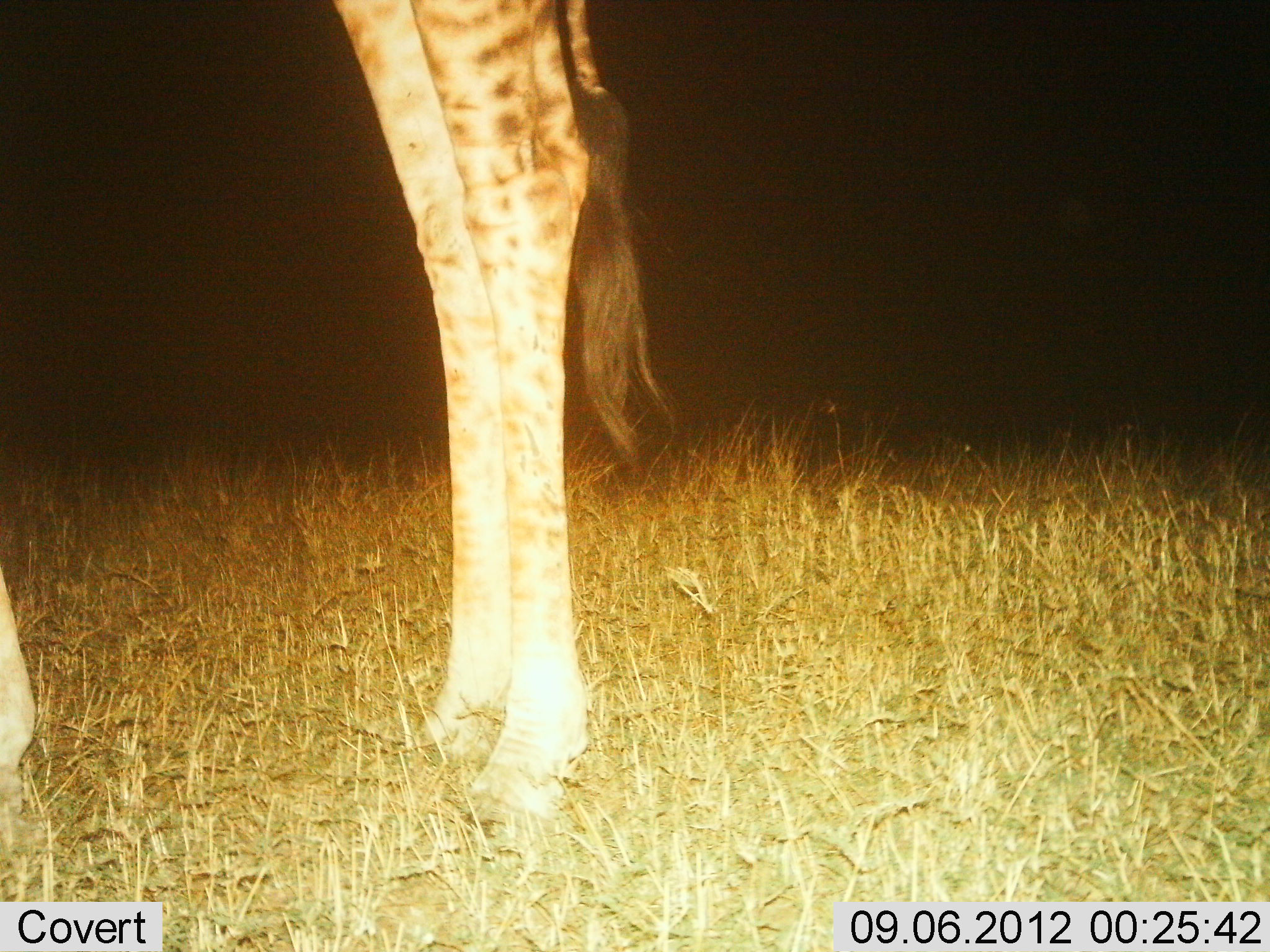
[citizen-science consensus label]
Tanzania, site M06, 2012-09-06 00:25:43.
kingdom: Animalia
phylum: Chordata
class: Mammalia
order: Artiodactyla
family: Giraffidae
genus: Giraffa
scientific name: Giraffa camelopardalis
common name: giraffe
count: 1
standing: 100%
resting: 0%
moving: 0%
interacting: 0%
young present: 0%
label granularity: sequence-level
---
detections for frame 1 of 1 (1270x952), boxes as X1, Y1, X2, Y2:
animal: 1, 0, 670, 865